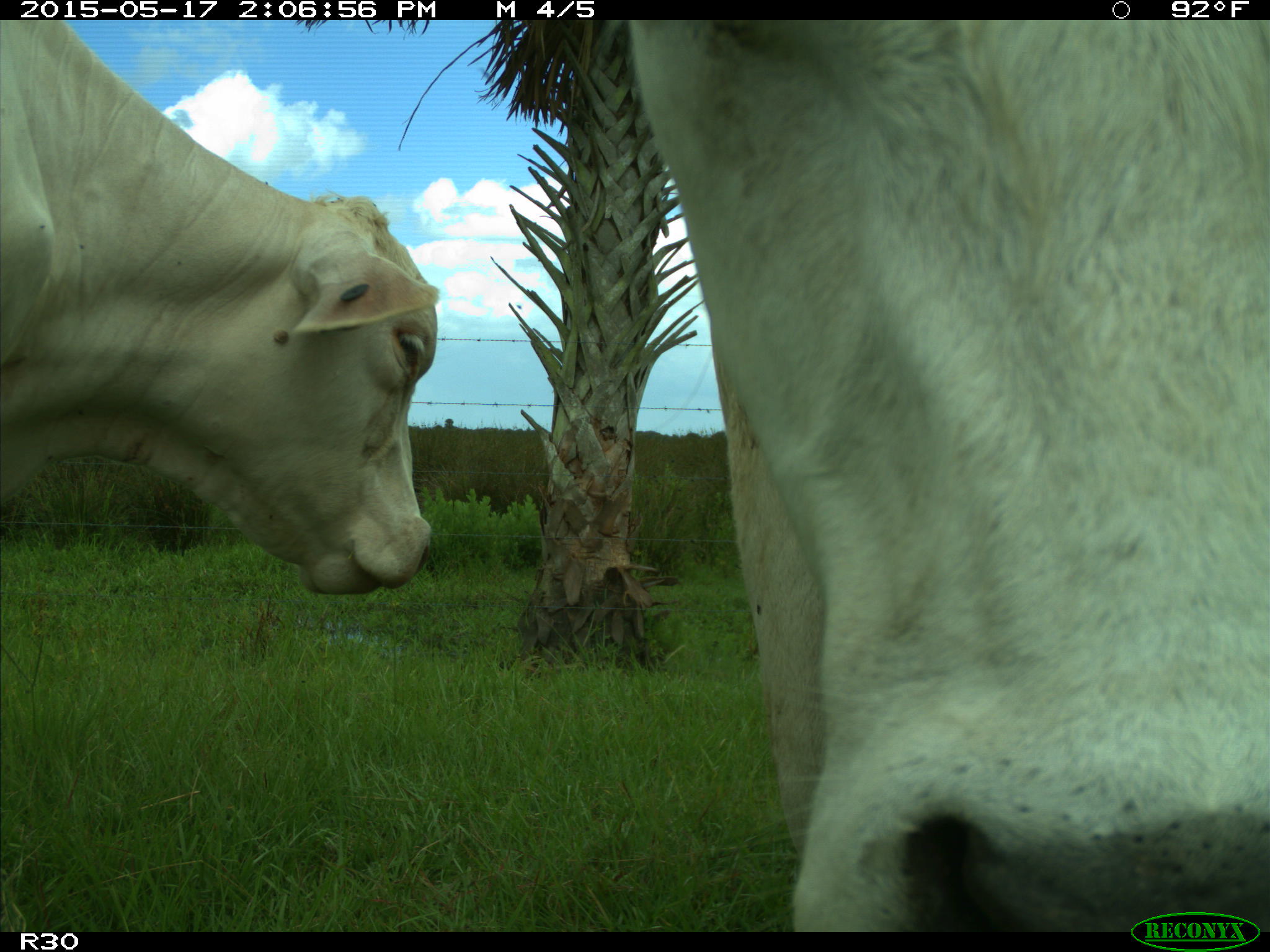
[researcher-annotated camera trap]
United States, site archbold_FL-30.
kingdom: Animalia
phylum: Chordata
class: Mammalia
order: Artiodactyla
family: Bovidae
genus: Bos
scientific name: Bos taurus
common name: domestic cow